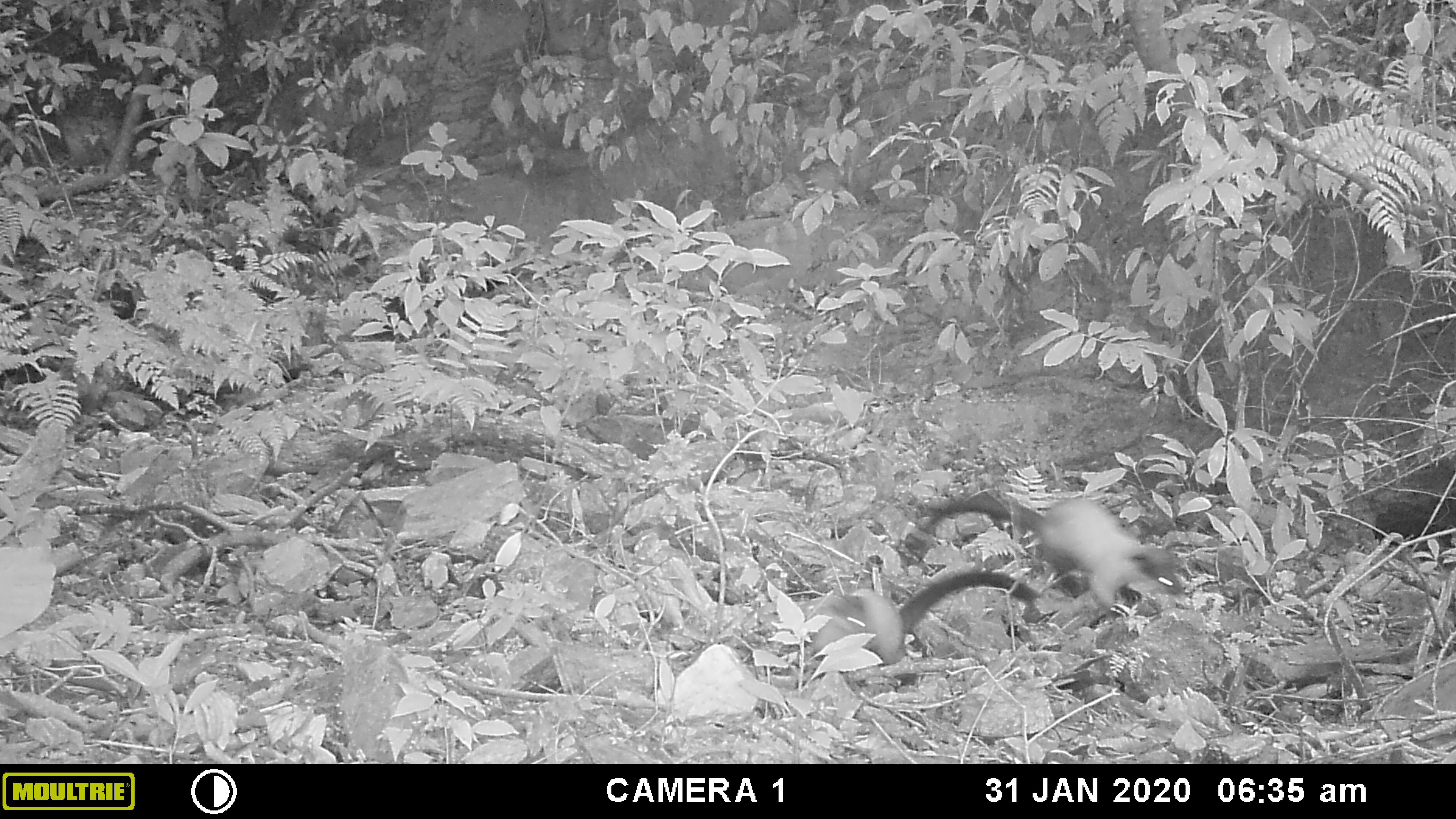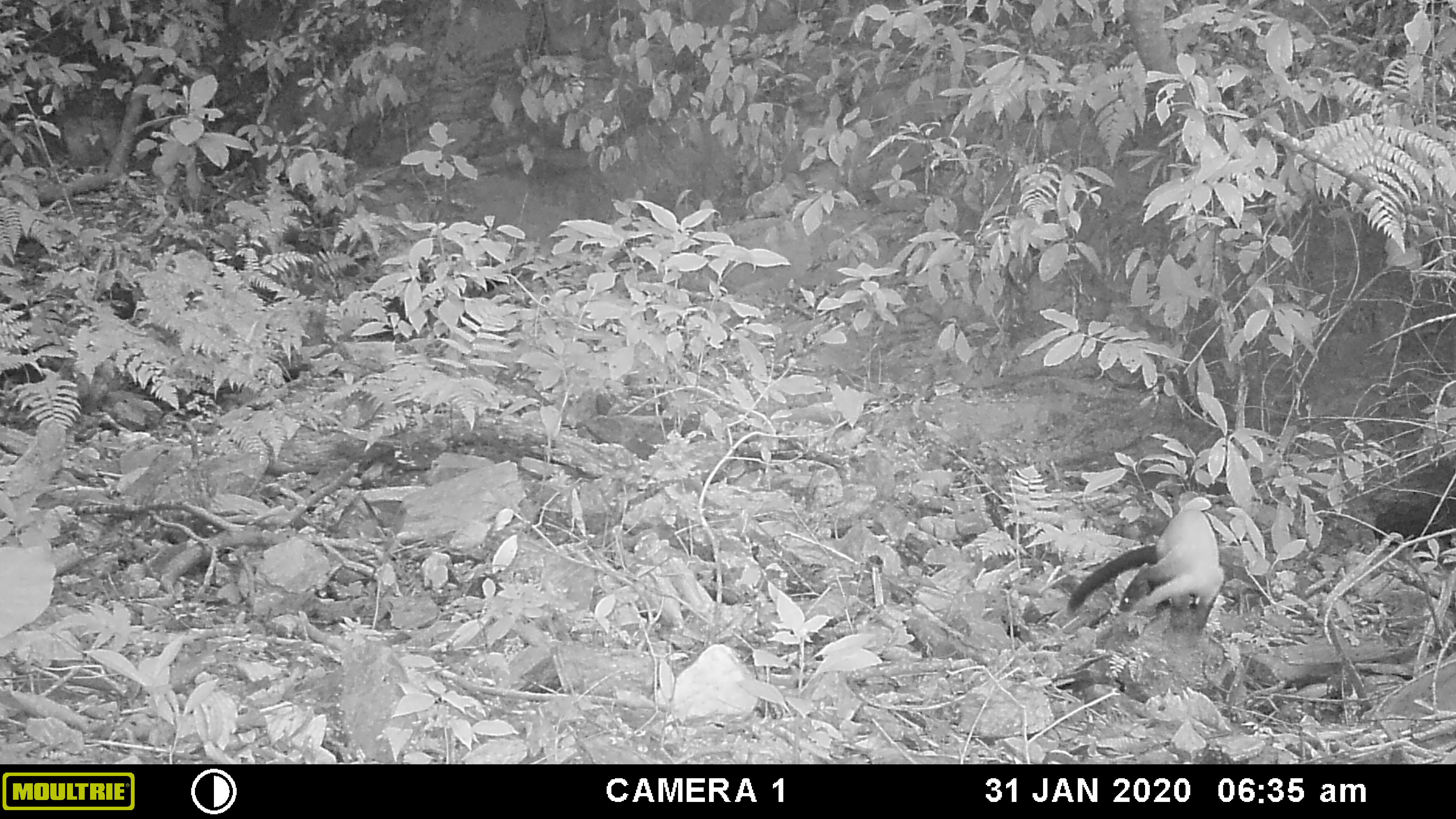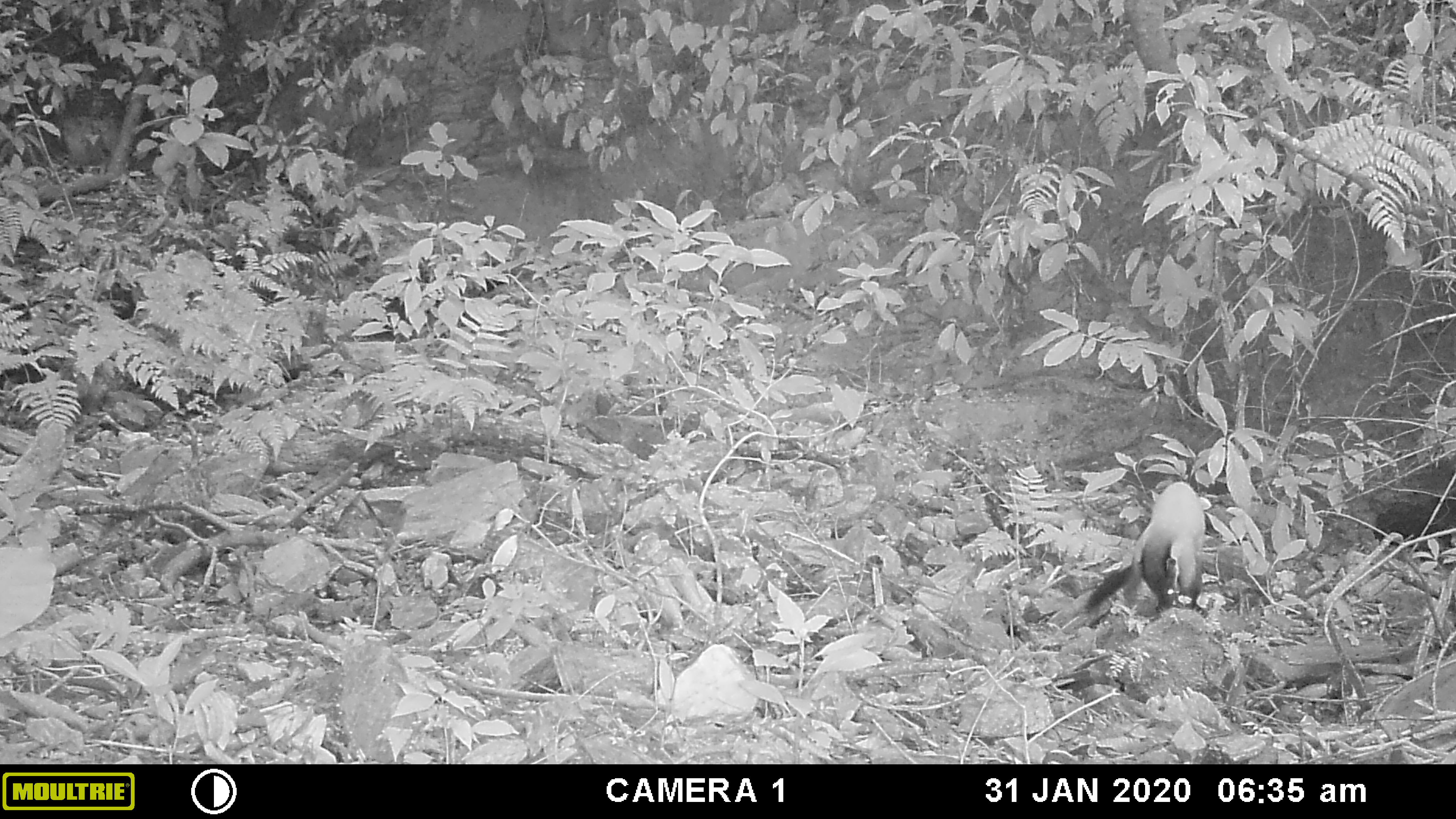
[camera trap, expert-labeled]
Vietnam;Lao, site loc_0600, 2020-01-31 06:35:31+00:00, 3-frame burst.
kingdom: Animalia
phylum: Chordata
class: Mammalia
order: Carnivora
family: Mustelidae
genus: Martes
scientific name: Martes flavigula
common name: yellow-throated marten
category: yellow throated marten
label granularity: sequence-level